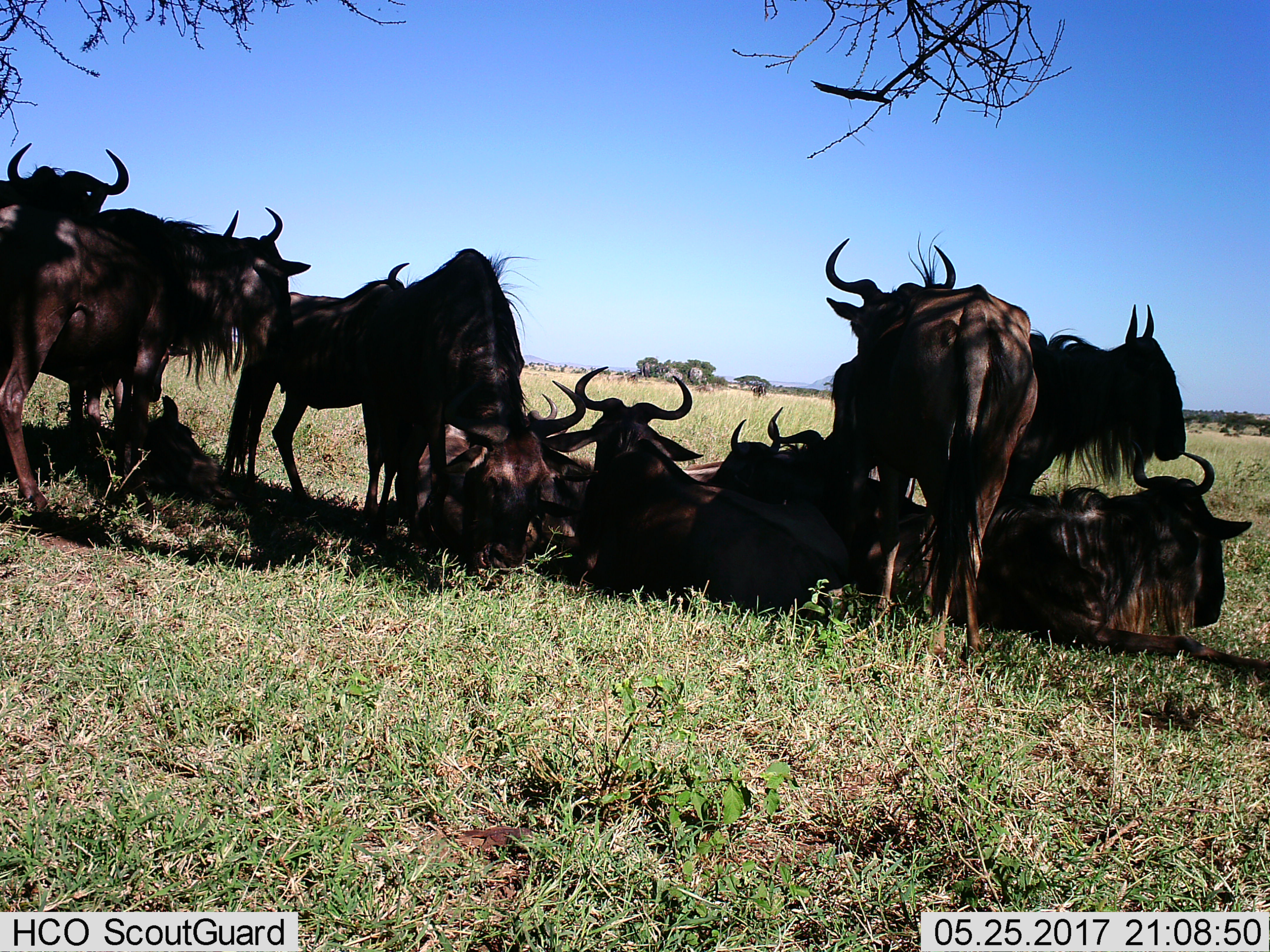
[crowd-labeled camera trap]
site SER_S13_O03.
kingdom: Animalia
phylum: Chordata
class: Mammalia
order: Artiodactyla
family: Bovidae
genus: Connochaetes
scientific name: Connochaetes taurinus taurinus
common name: blue wildebeest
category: wildebeestblue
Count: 11-50.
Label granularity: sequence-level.